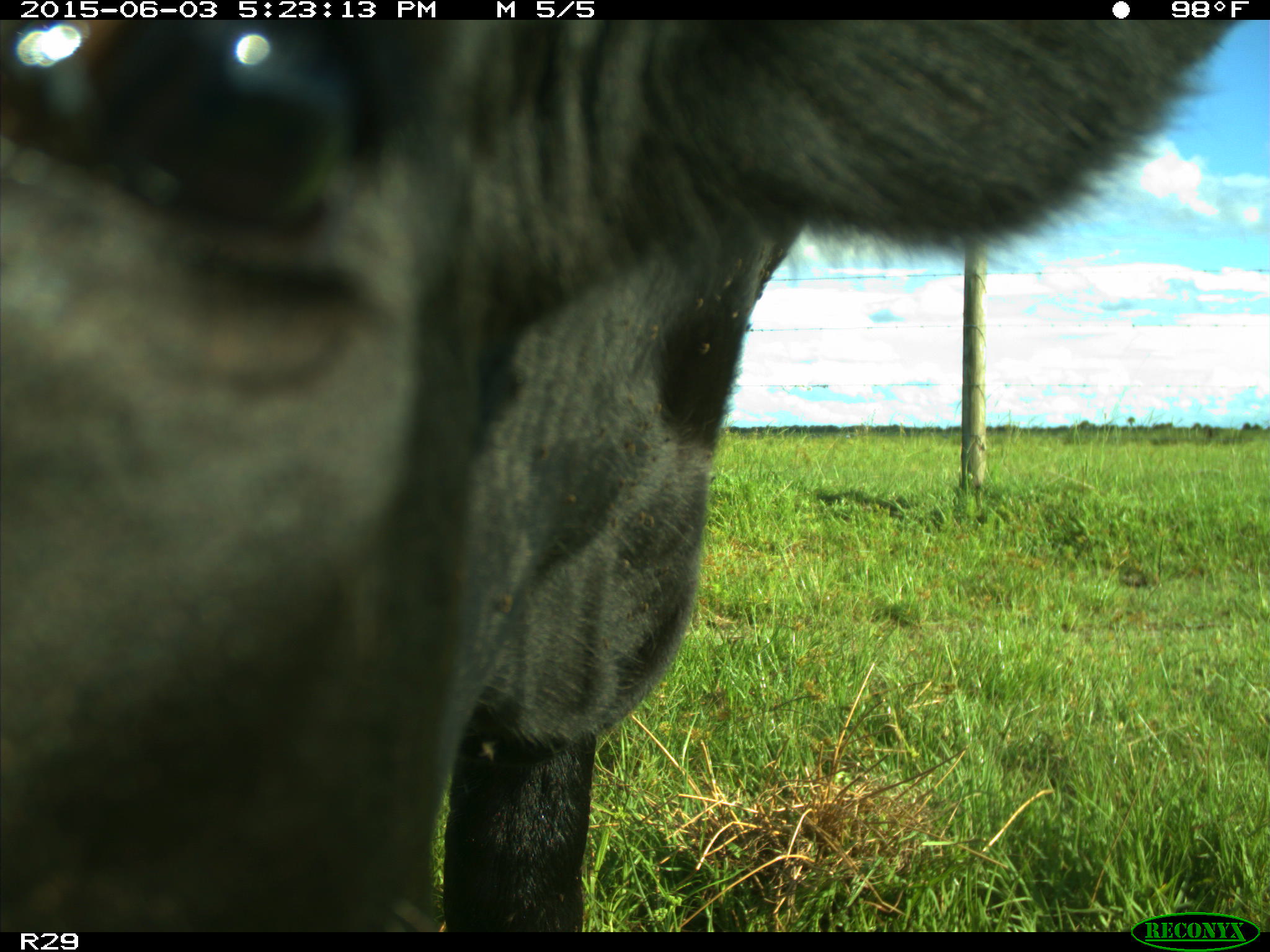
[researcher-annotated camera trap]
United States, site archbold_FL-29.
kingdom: Animalia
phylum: Chordata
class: Mammalia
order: Artiodactyla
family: Bovidae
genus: Bos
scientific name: Bos taurus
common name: domestic cow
Bos taurus (domestic cow).